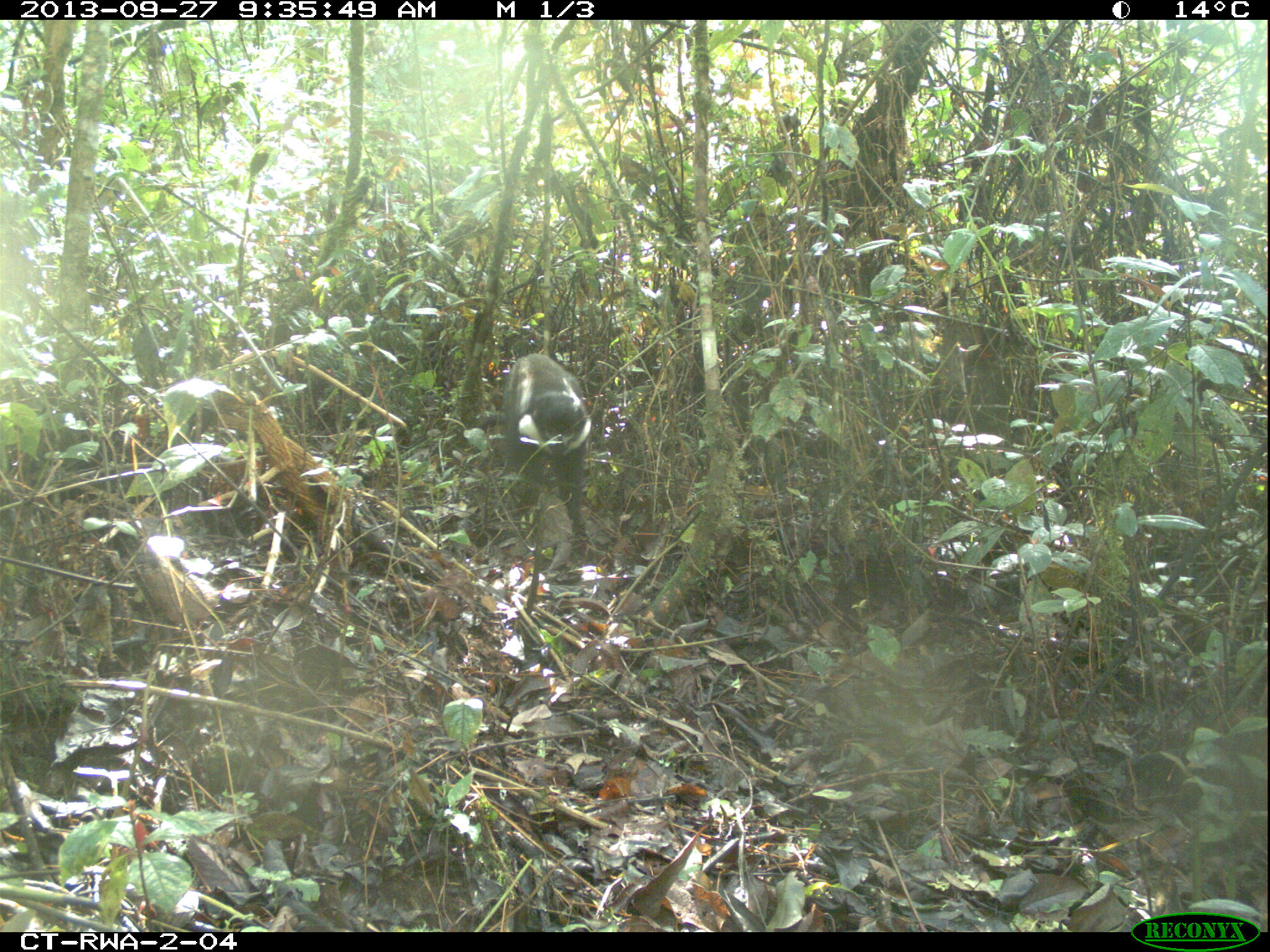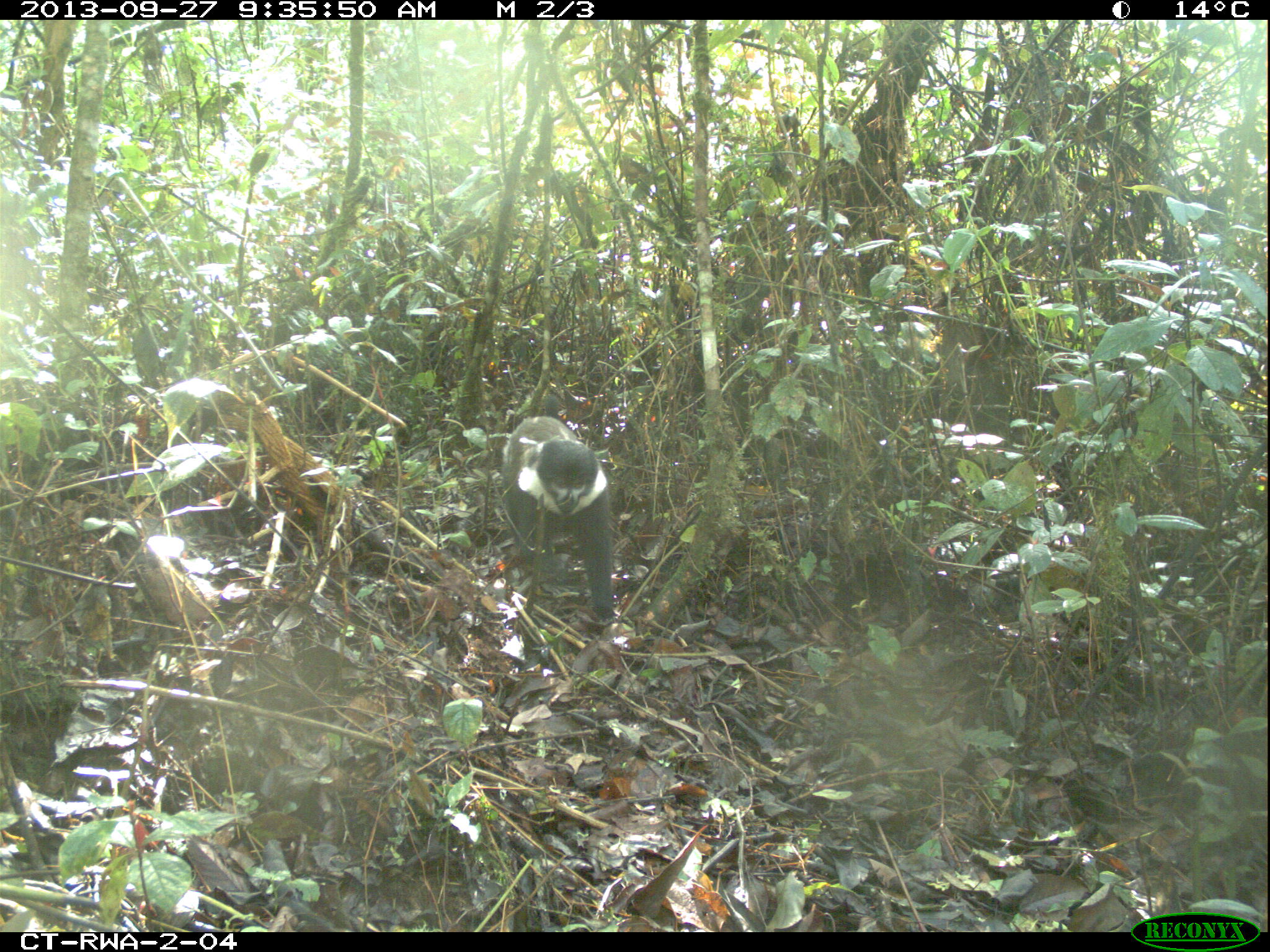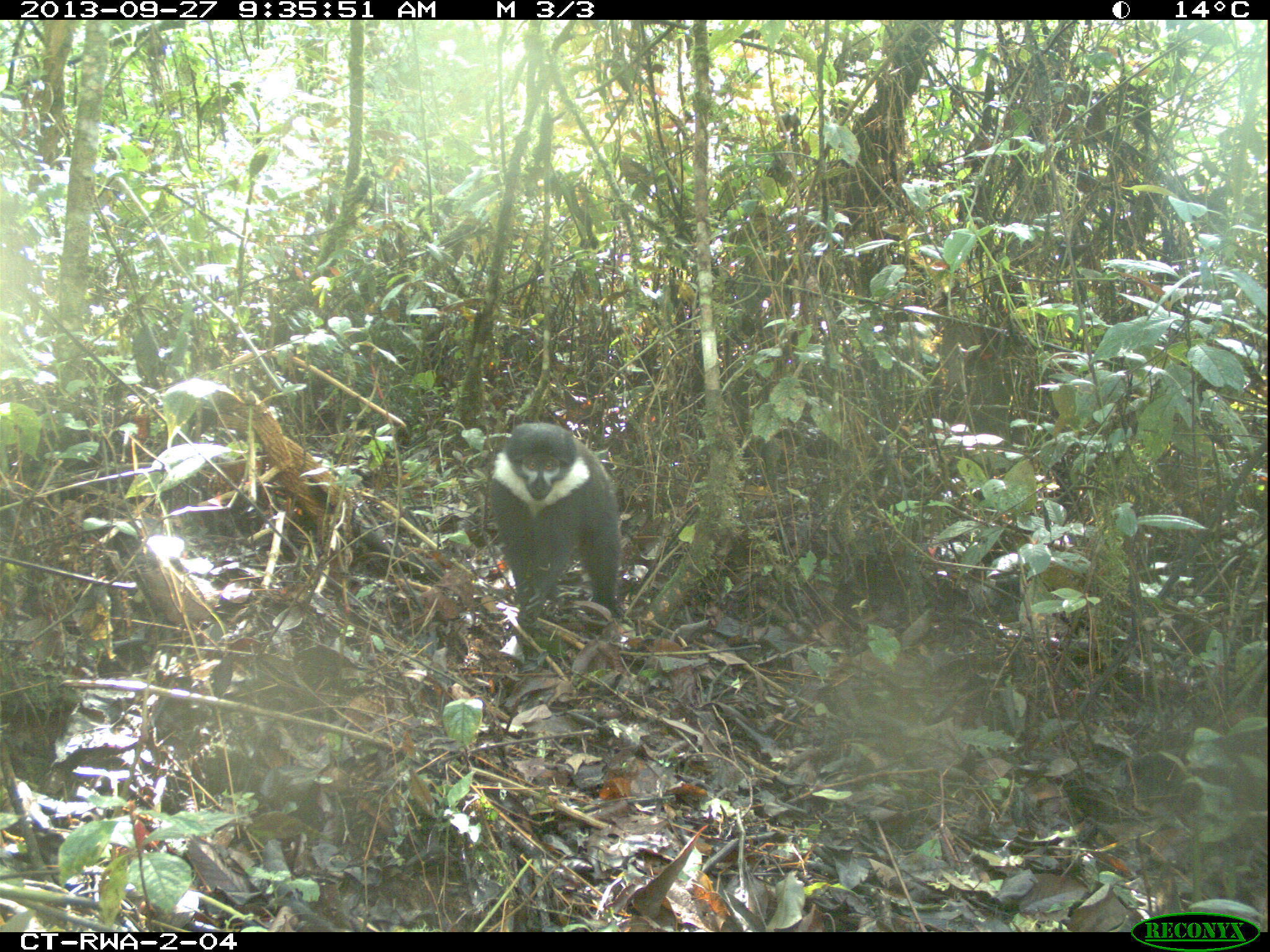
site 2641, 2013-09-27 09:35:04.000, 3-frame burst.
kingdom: Animalia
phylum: Chordata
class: Mammalia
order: Primates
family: Cercopithecidae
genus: Allochrocebus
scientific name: Allochrocebus lhoesti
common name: l'hoest's monkey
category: cercopithecus lhoesti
Cercopithecus lhoesti (l'hoest's monkey) (Allochrocebus lhoesti), count 1.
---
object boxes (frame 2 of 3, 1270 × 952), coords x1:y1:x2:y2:
cercopithecus lhoesti: 483:406:622:631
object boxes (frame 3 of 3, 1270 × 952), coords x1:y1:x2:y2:
cercopithecus lhoesti: 428:375:688:698